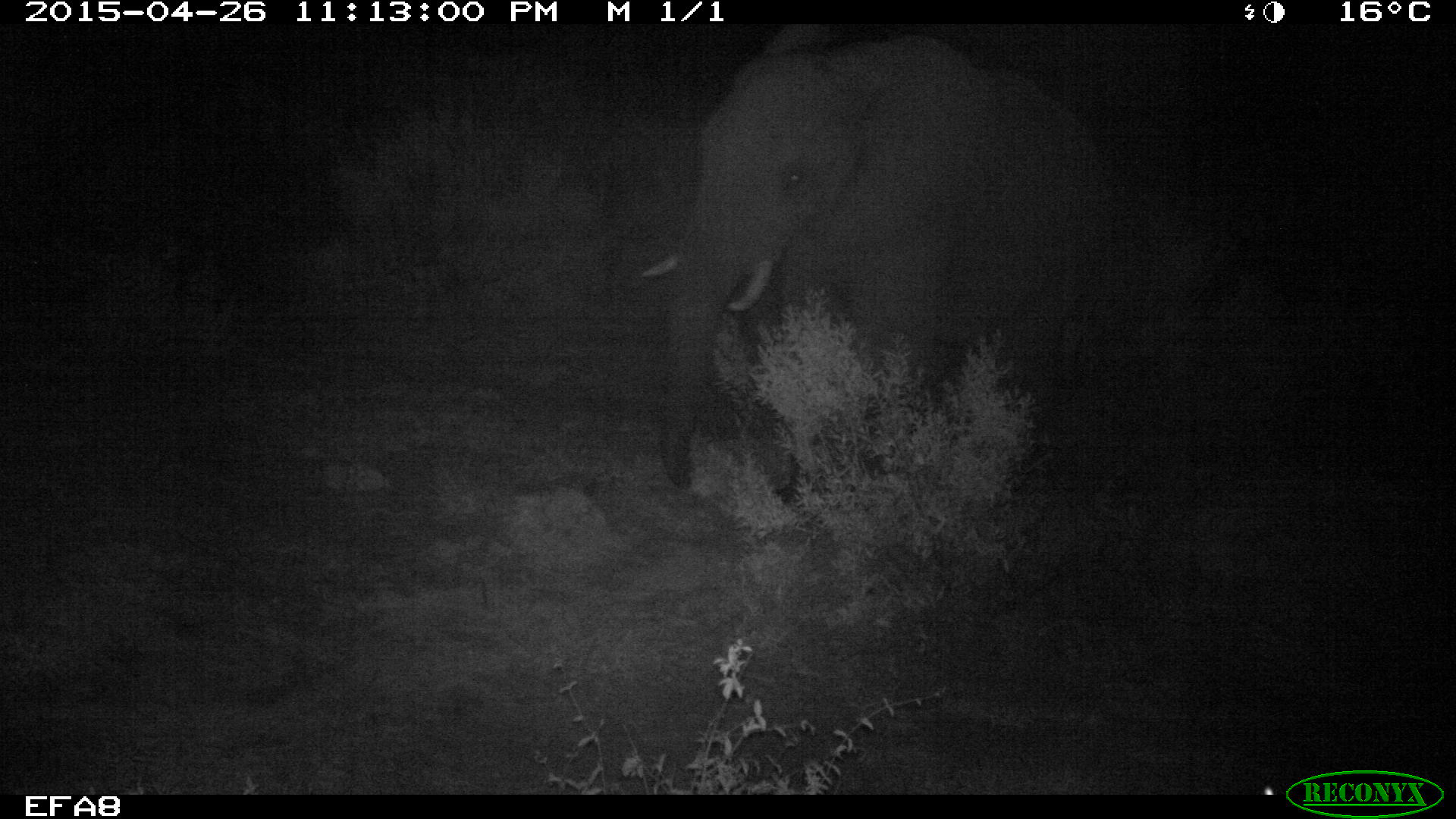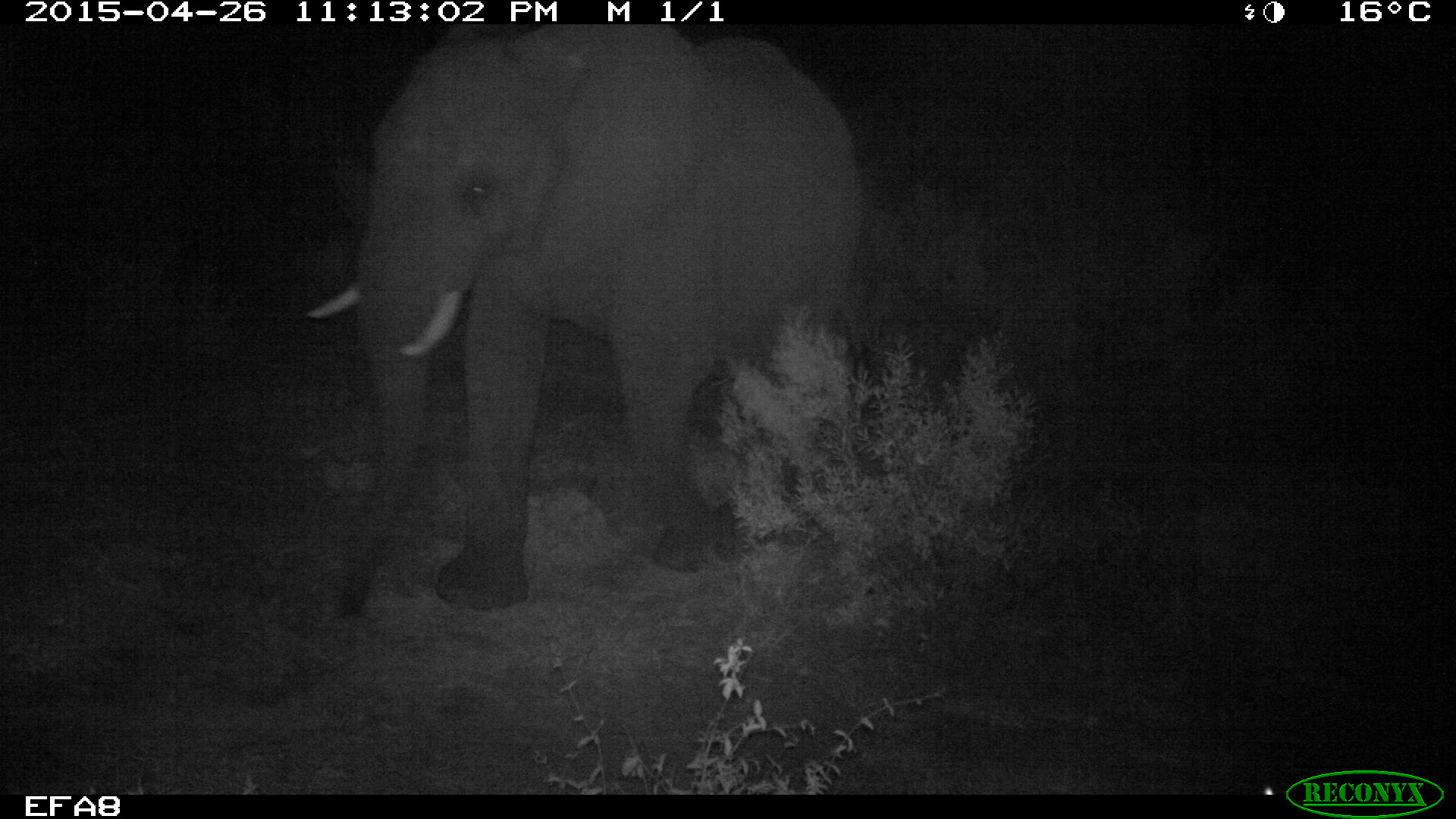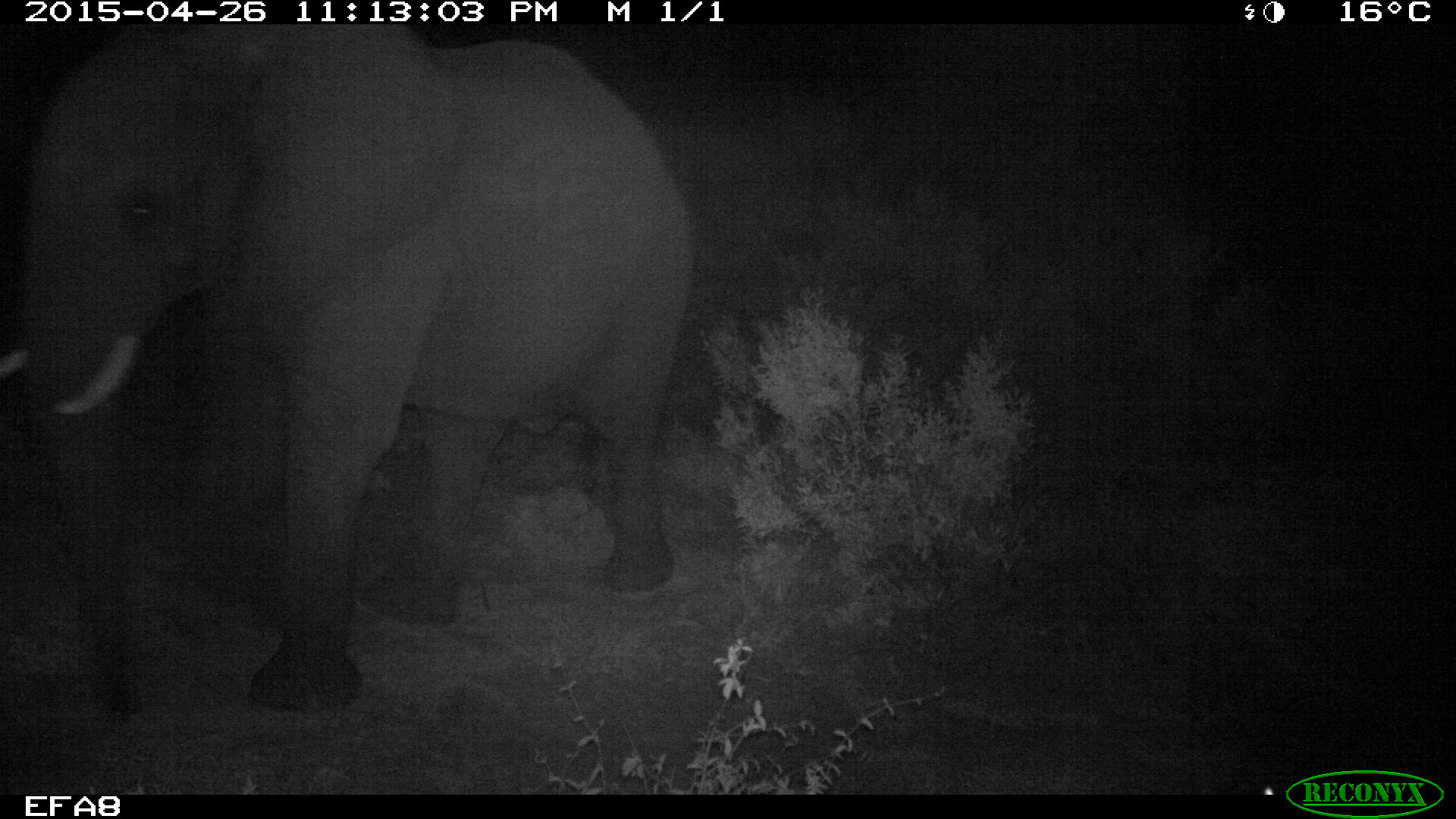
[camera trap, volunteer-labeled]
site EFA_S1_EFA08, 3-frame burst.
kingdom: Animalia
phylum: Chordata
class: Mammalia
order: Proboscidea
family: Elephantidae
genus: Loxodonta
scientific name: Loxodonta africana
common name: african bush elephant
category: elephant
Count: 1.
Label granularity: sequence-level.